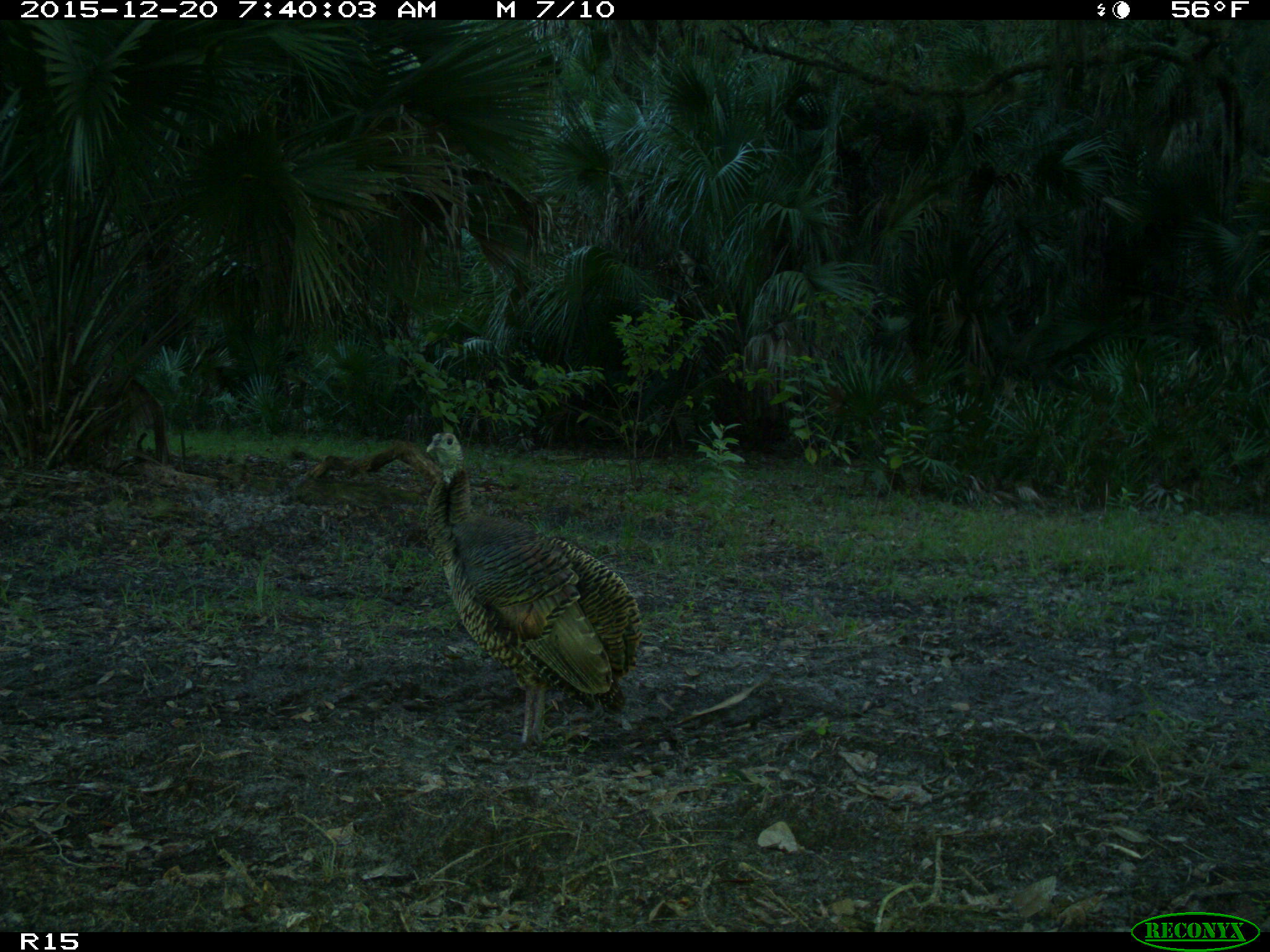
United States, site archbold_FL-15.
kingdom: Animalia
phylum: Chordata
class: Aves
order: Galliformes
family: Phasianidae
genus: Meleagris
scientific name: Meleagris gallopavo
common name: wild turkey